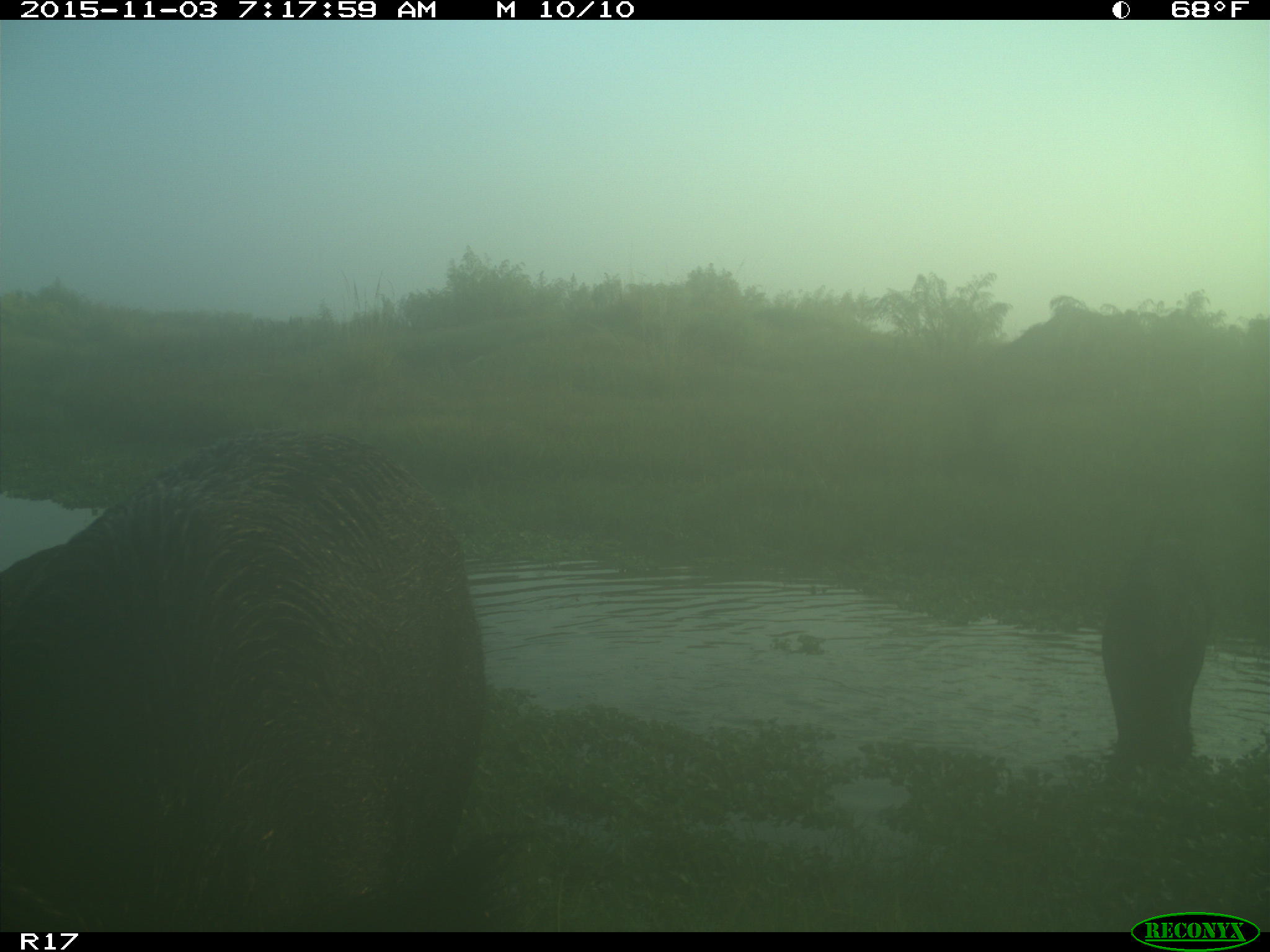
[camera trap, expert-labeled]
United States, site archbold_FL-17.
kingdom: Animalia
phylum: Chordata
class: Mammalia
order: Artiodactyla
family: Suidae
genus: Sus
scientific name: Sus scrofa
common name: wild boar